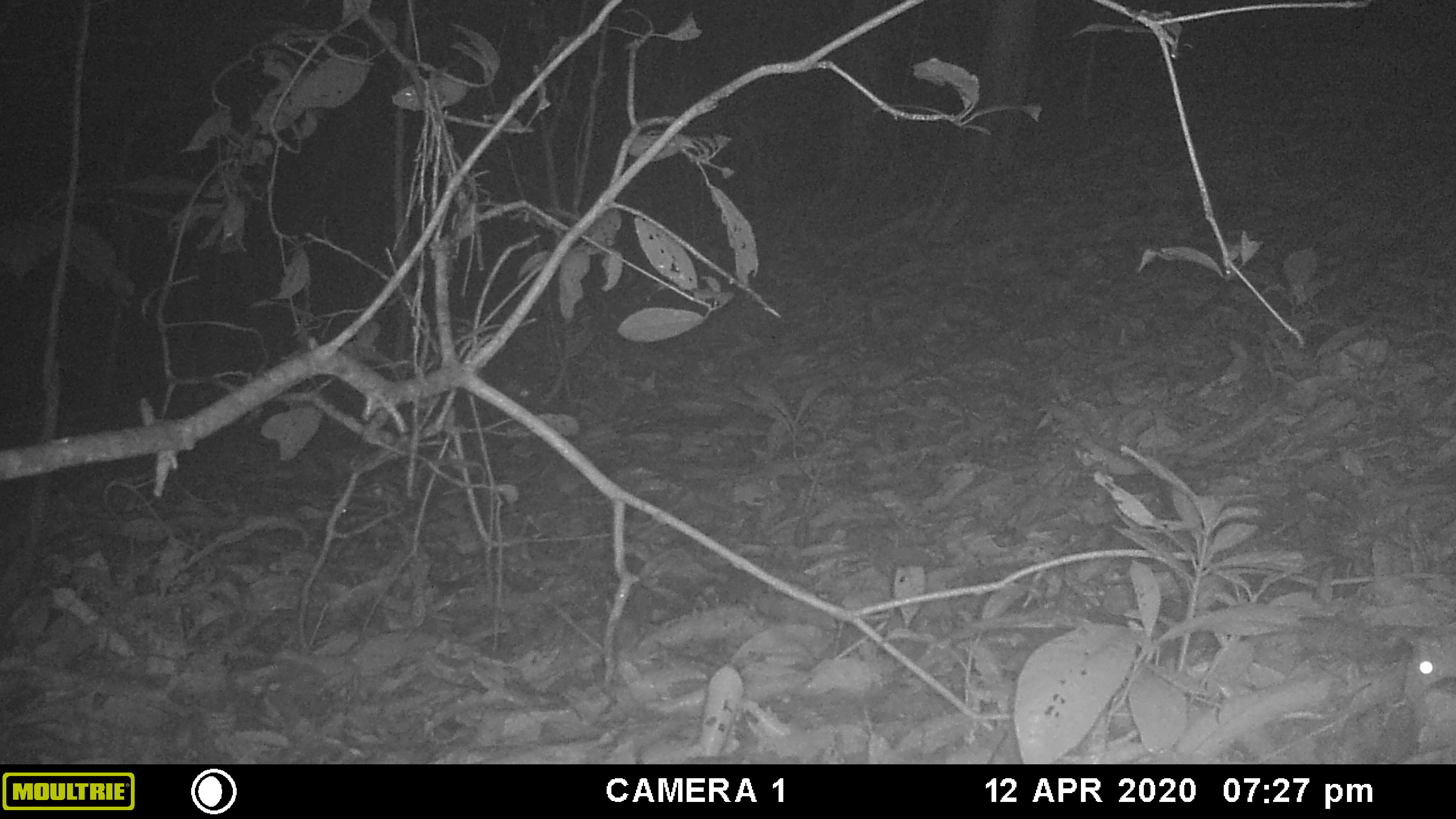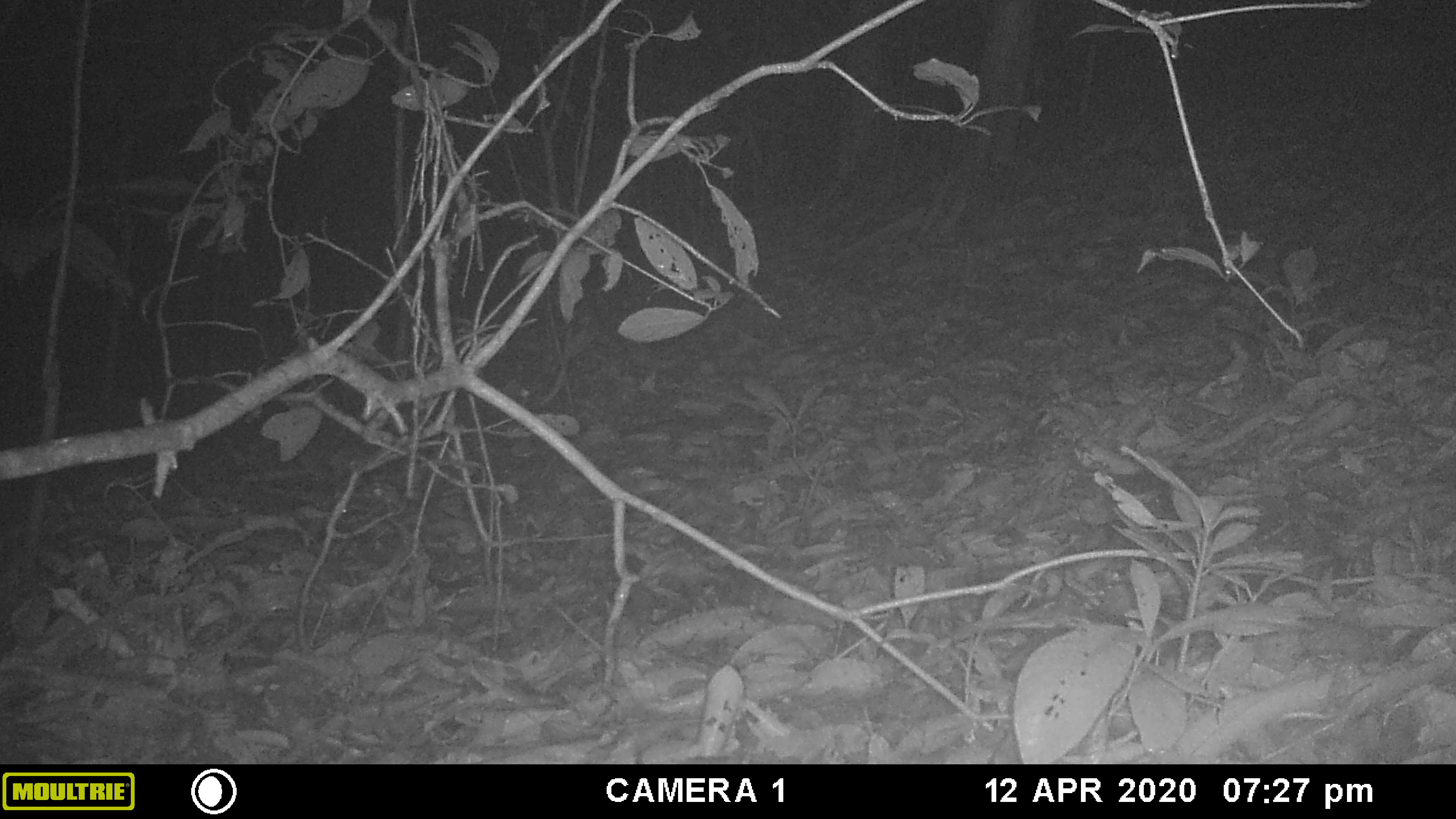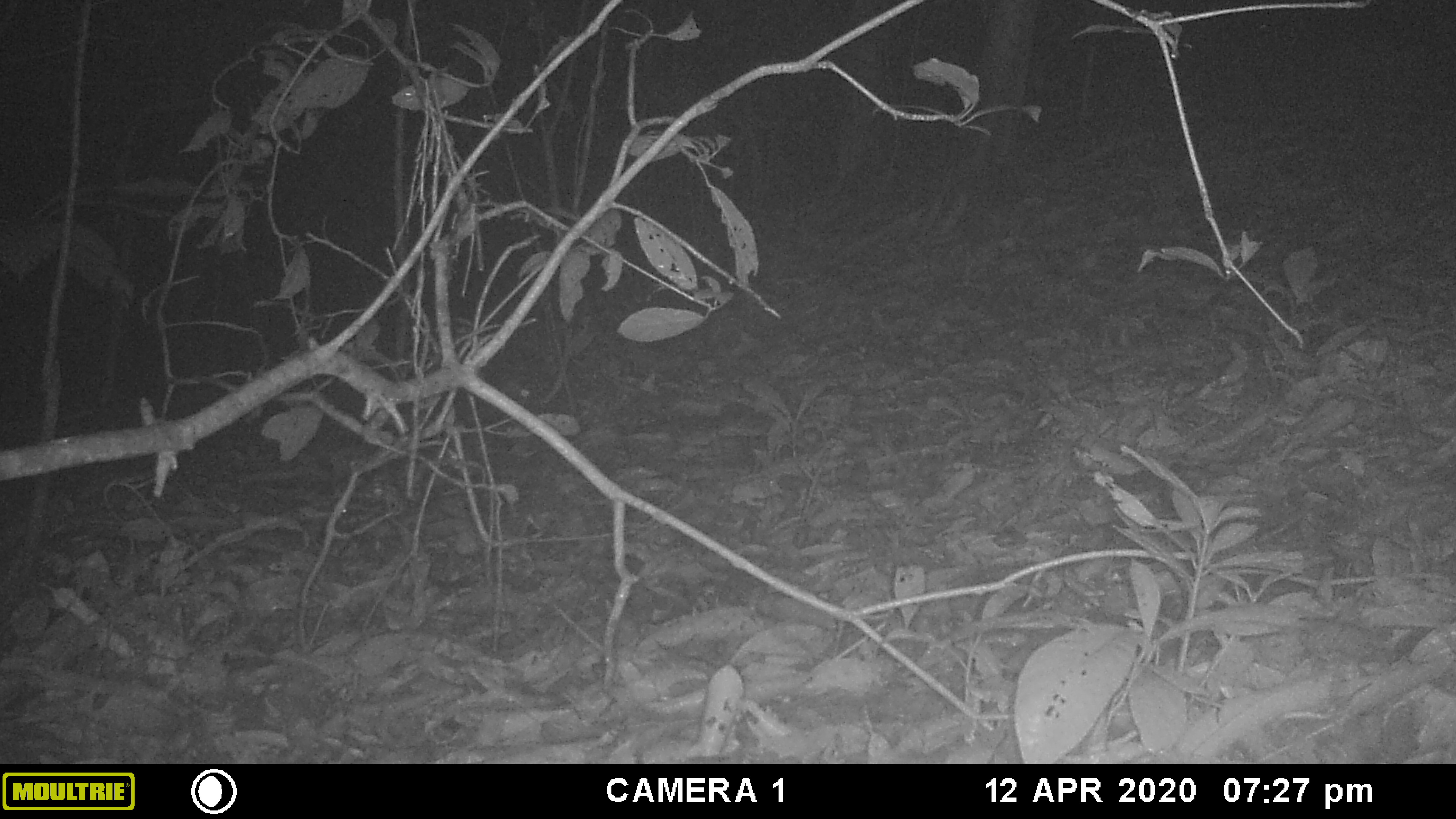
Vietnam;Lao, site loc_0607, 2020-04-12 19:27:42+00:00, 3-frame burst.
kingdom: Animalia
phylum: Chordata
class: Mammalia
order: Rodentia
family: Muridae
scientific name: Muridae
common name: old-world mice and rats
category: unidentified murid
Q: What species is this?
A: Unidentified murid (old-world mice and rats) (Muridae).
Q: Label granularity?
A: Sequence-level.